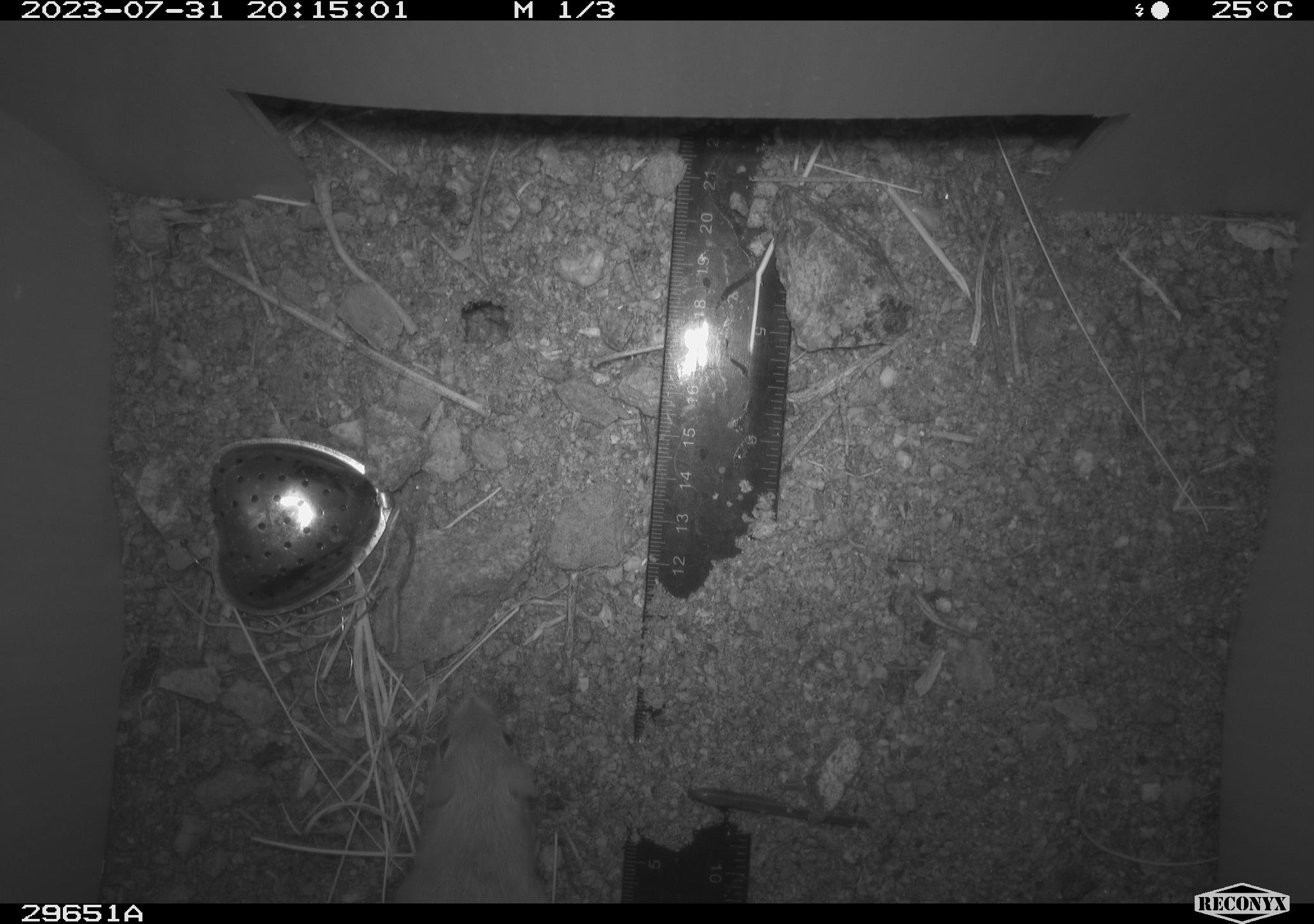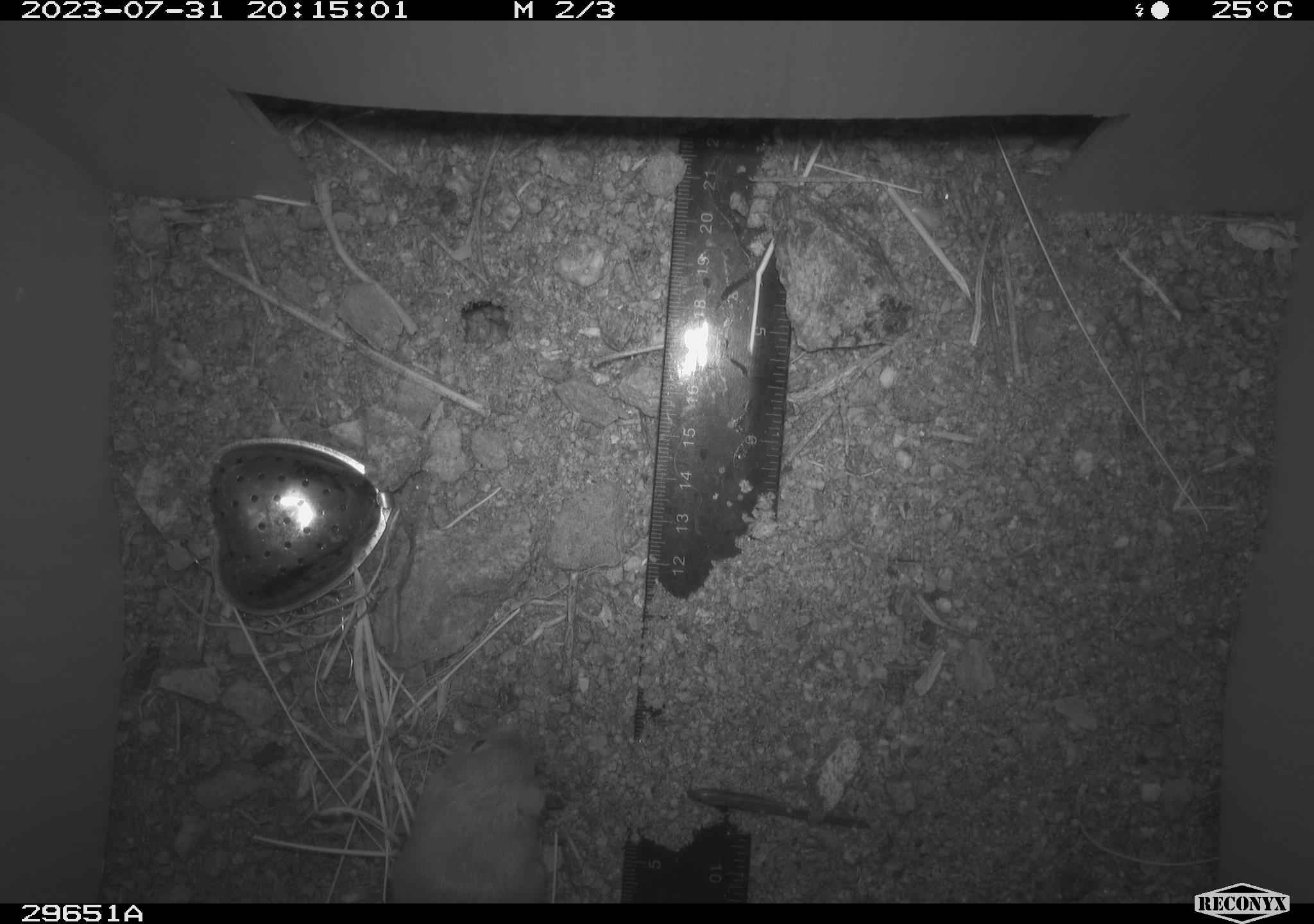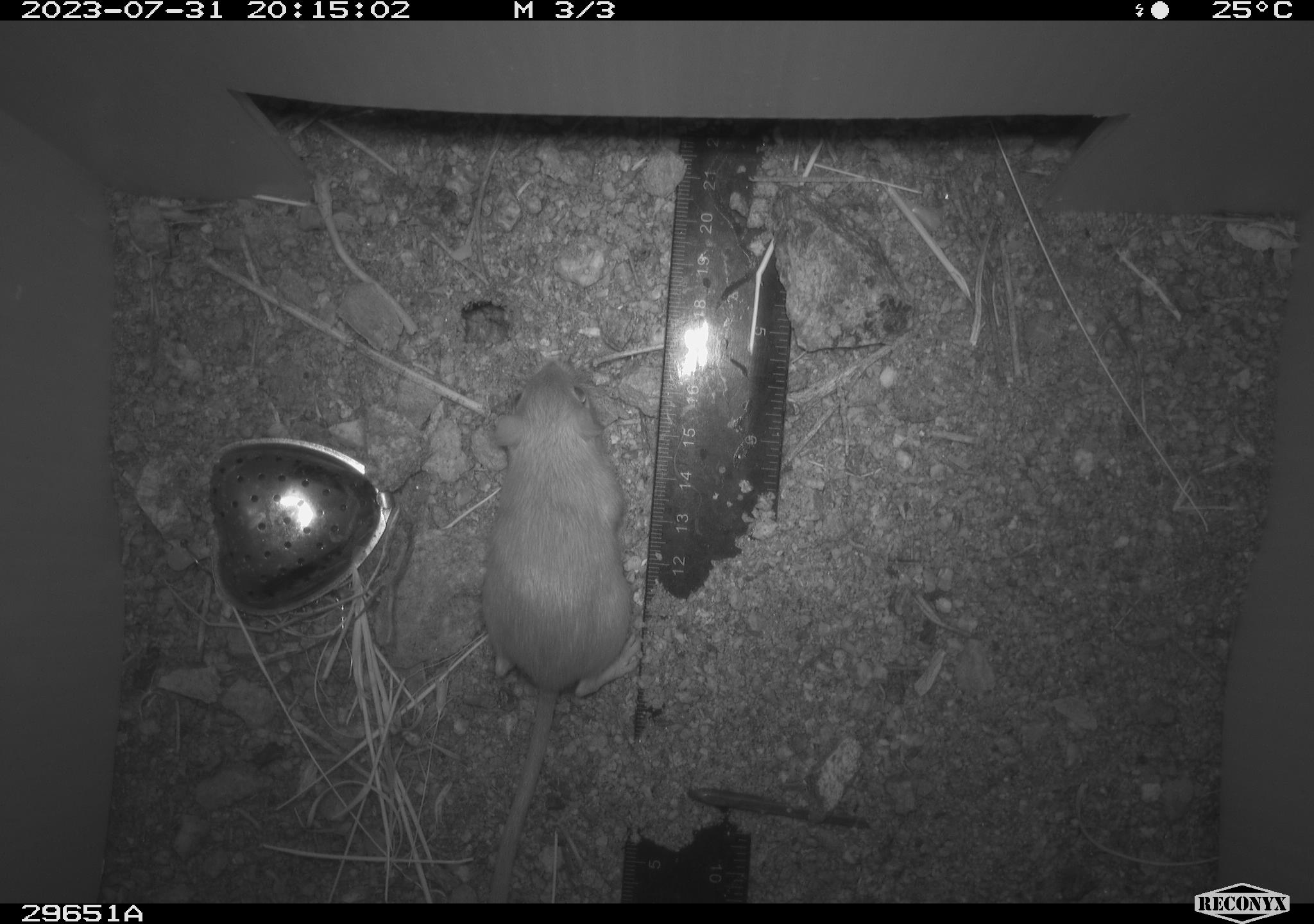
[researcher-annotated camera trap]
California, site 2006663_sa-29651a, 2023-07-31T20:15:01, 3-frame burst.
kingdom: Animalia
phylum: Chordata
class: Mammalia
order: Rodentia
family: Heteromyidae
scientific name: Heteromyidae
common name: kangaroo rats and pocket mice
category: heteromyidae family